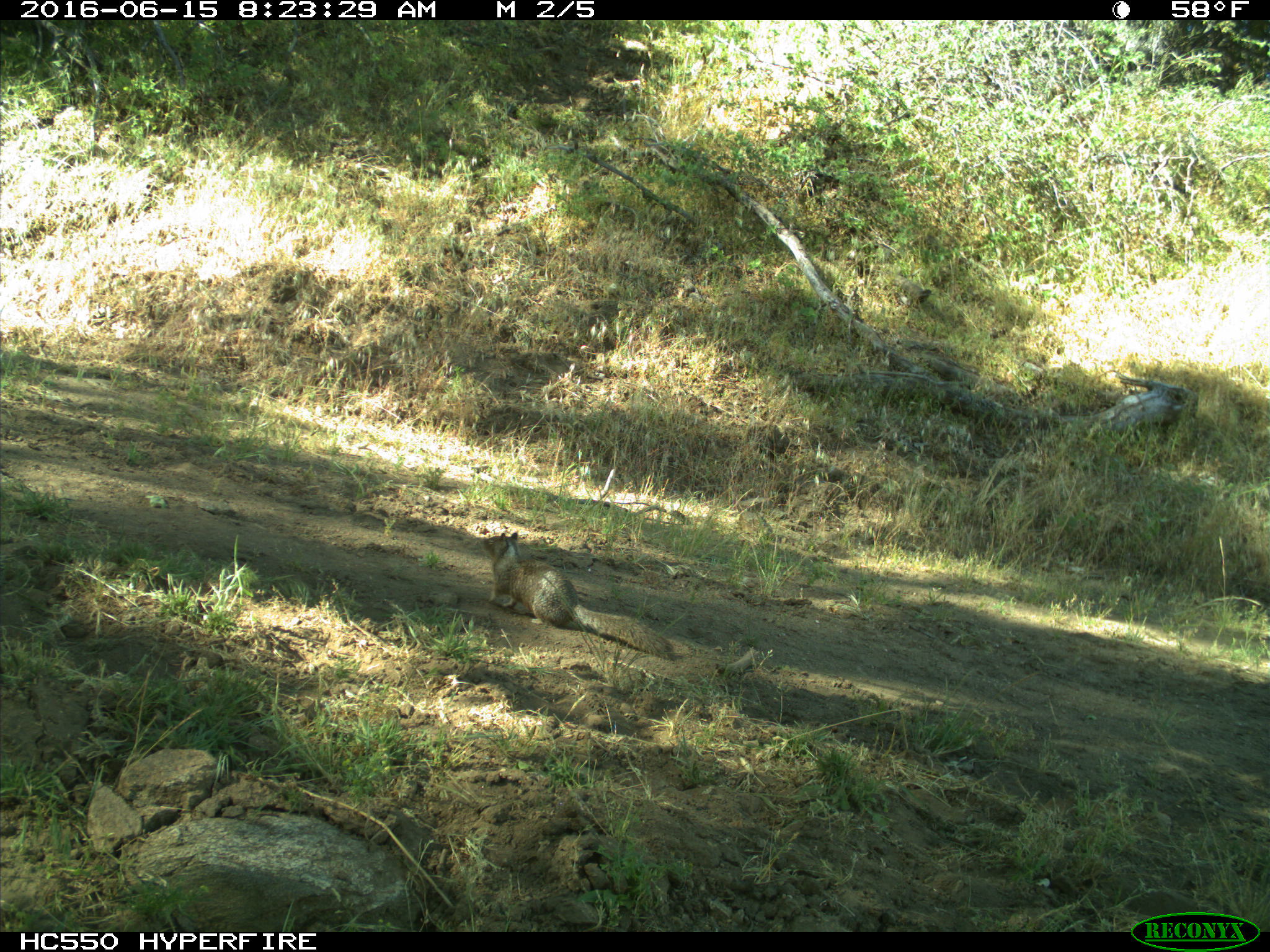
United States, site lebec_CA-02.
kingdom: Animalia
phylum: Chordata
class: Mammalia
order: Rodentia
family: Sciuridae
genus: Otospermophilus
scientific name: Otospermophilus beecheyi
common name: california ground squirrel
Otospermophilus beecheyi (california ground squirrel).